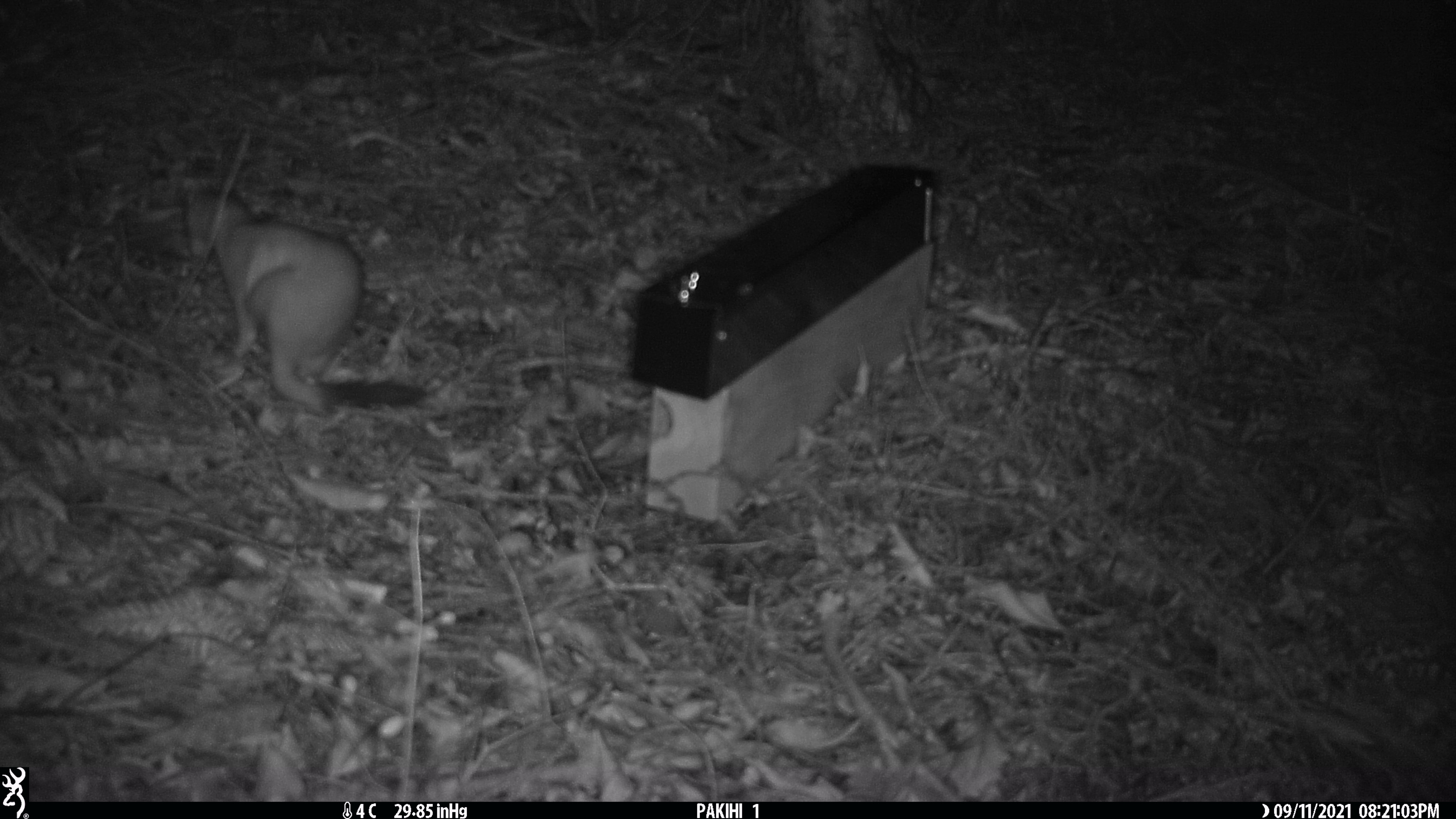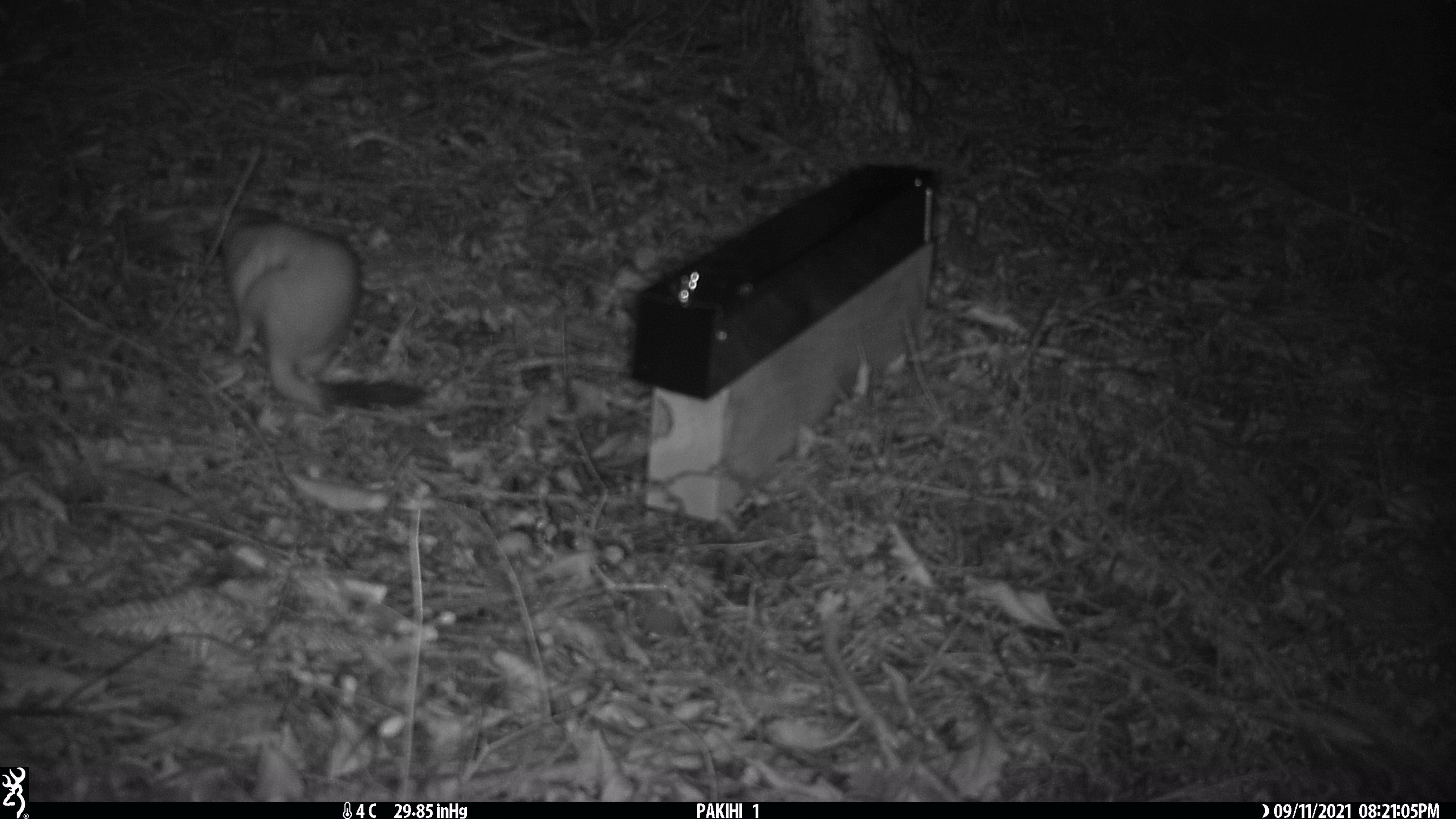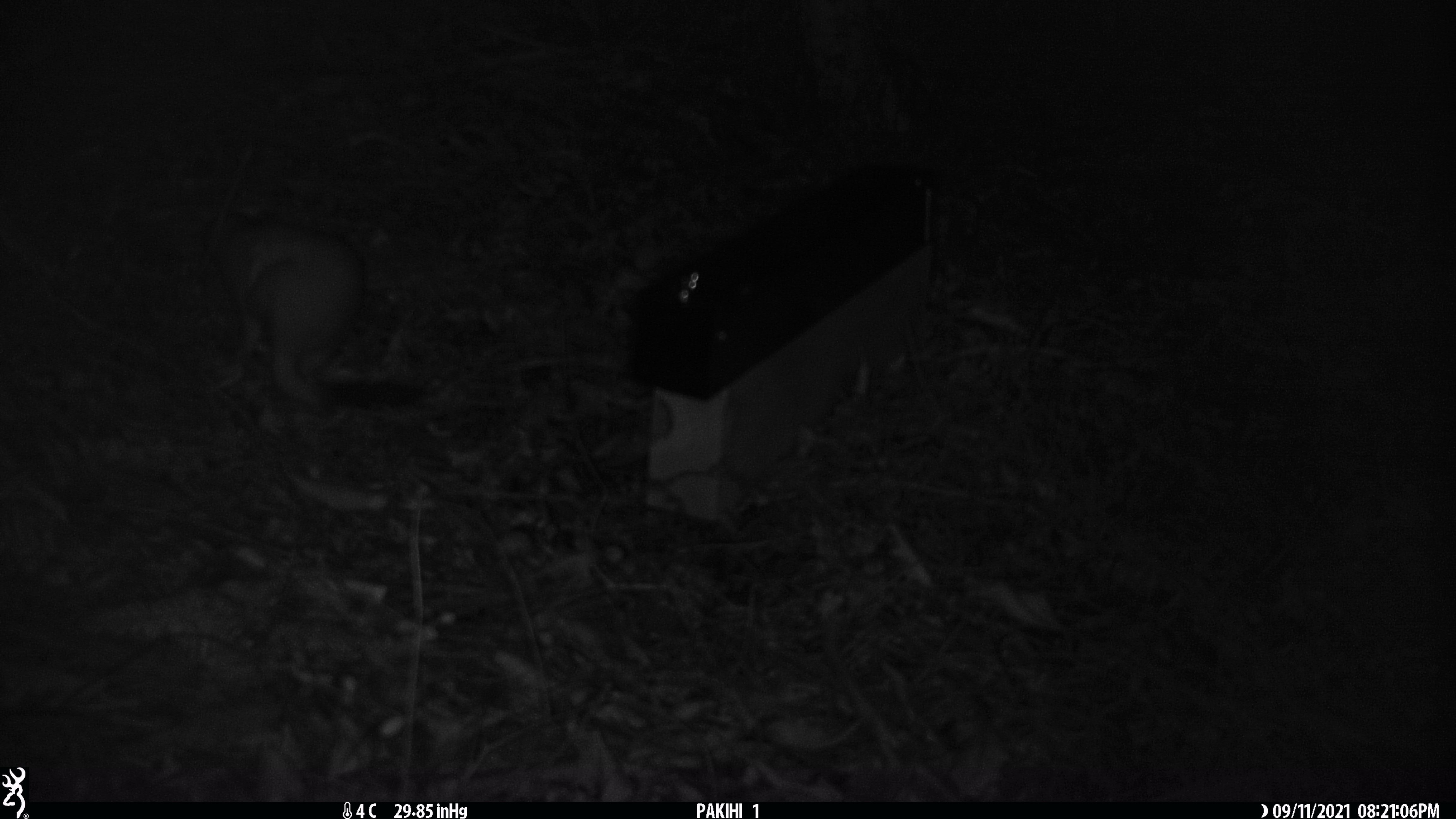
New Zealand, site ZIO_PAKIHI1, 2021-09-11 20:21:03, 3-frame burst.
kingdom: Animalia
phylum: Chordata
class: Mammalia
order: Carnivora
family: Mustelidae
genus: Mustela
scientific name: Mustela erminea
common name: stoat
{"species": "stoat (Mustela erminea)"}